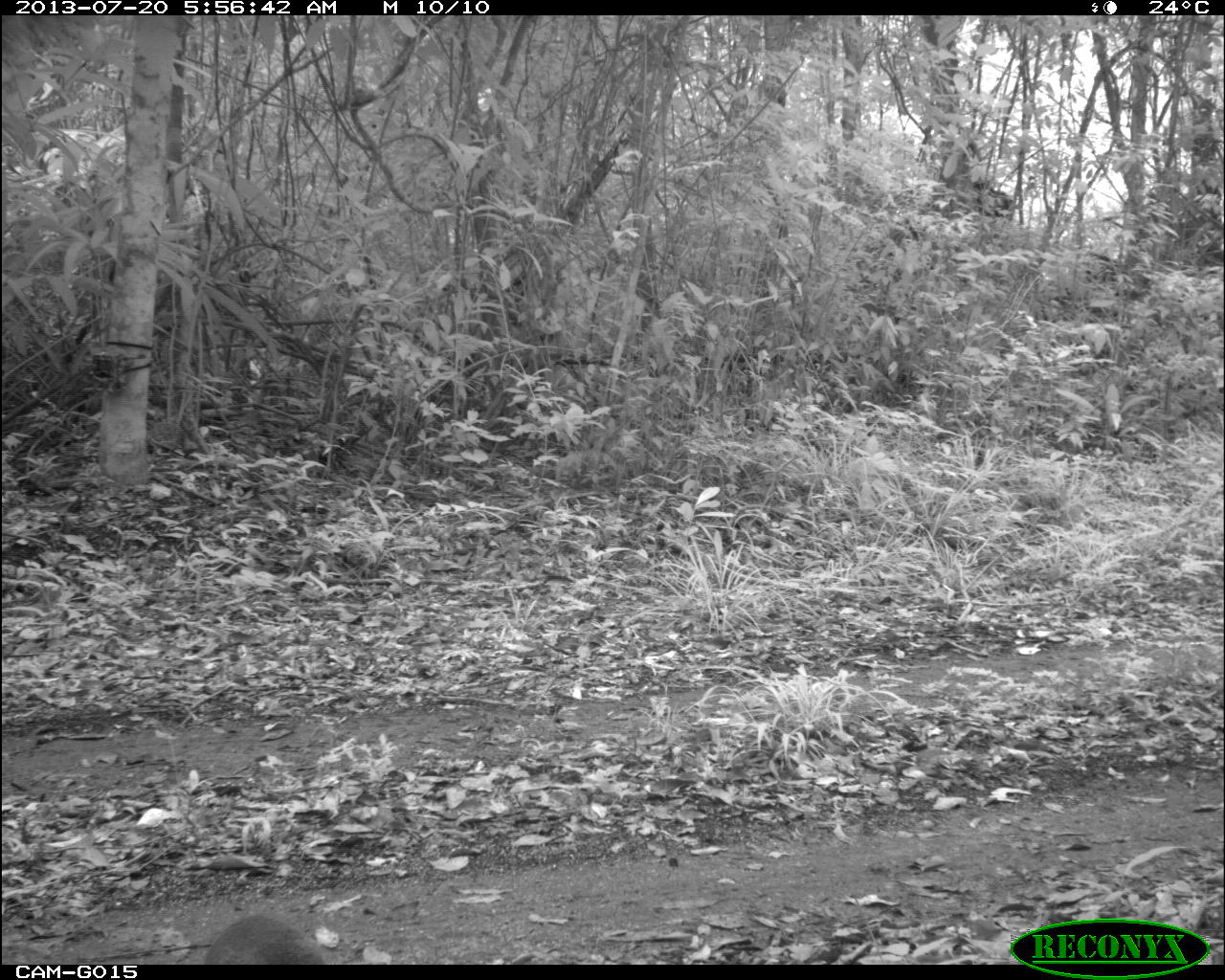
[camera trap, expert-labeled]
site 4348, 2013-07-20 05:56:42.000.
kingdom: Animalia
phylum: Chordata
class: Mammalia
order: Rodentia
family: Dasyproctidae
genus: Dasyprocta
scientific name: Dasyprocta punctata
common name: central american agouti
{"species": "Dasyprocta punctata (central american agouti)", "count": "1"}